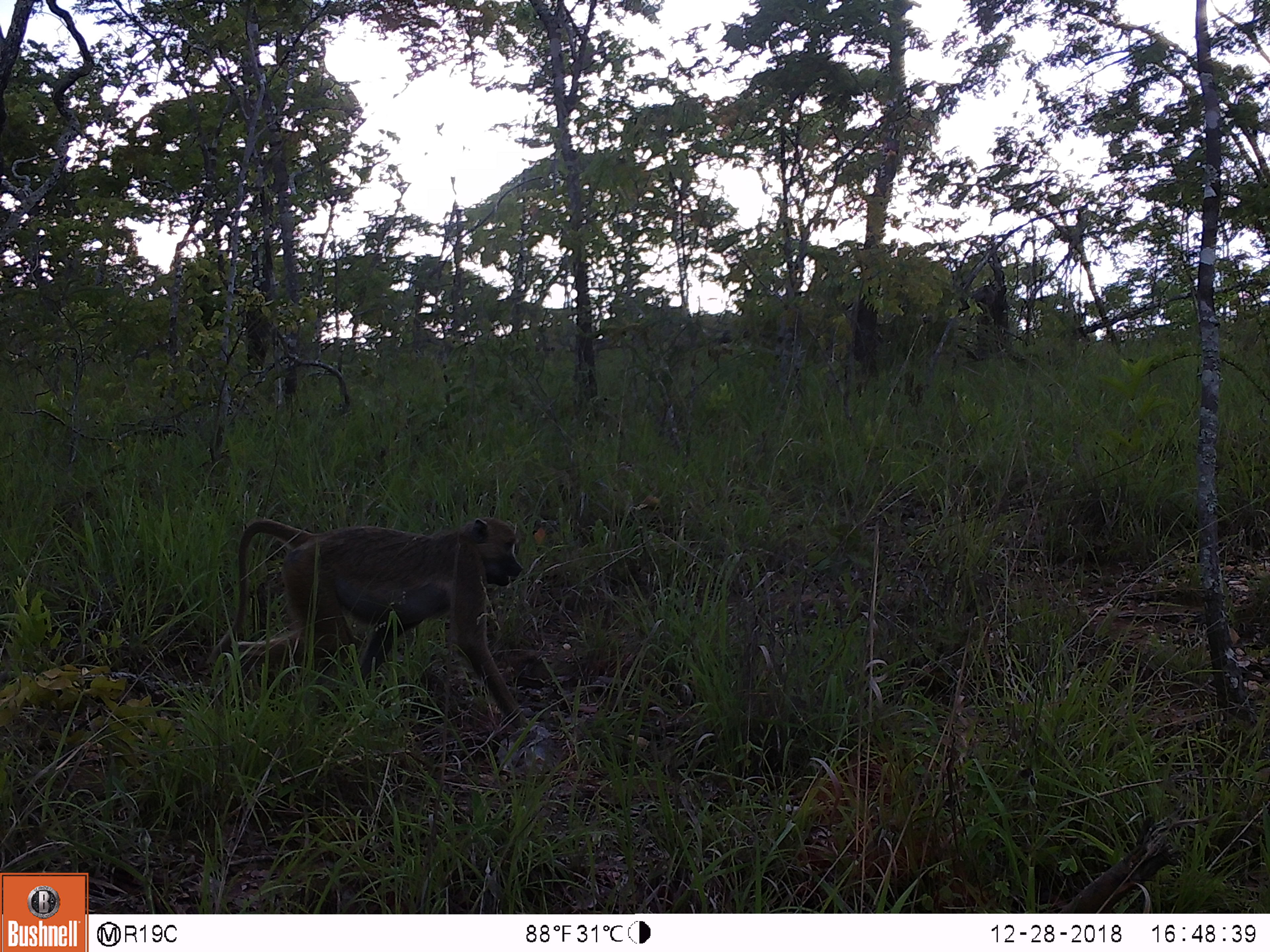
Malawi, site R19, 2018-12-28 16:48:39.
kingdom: Animalia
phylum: Chordata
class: Mammalia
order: Primates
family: Cercopithecidae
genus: Papio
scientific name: Papio cynocephalus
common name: yellow baboon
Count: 1.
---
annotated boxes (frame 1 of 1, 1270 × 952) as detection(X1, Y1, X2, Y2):
yellow baboon: detection(207, 502, 556, 758)